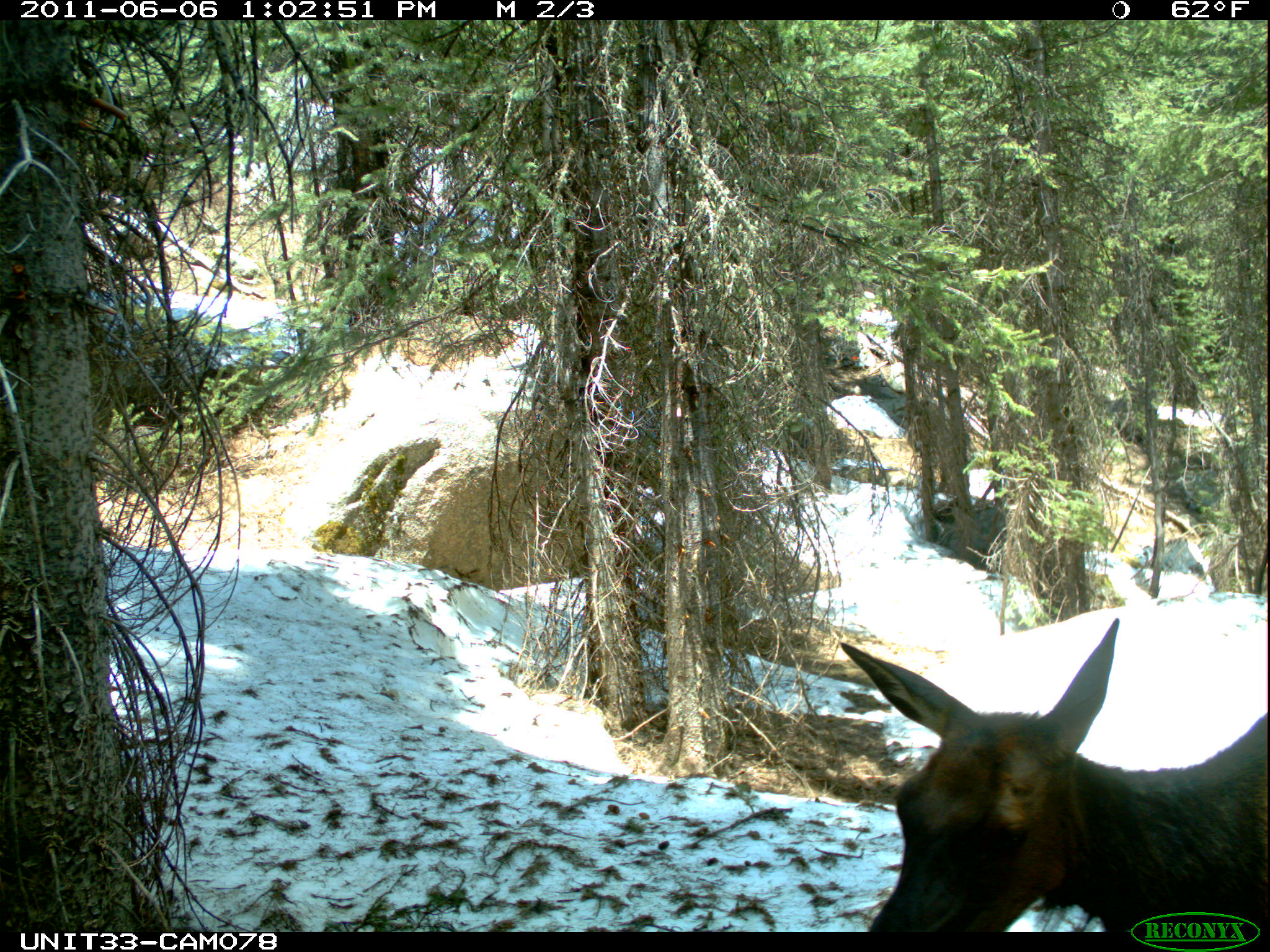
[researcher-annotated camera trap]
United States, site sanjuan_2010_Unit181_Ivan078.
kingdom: Animalia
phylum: Chordata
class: Mammalia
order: Artiodactyla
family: Cervidae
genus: Cervus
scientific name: Cervus elaphus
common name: red deer